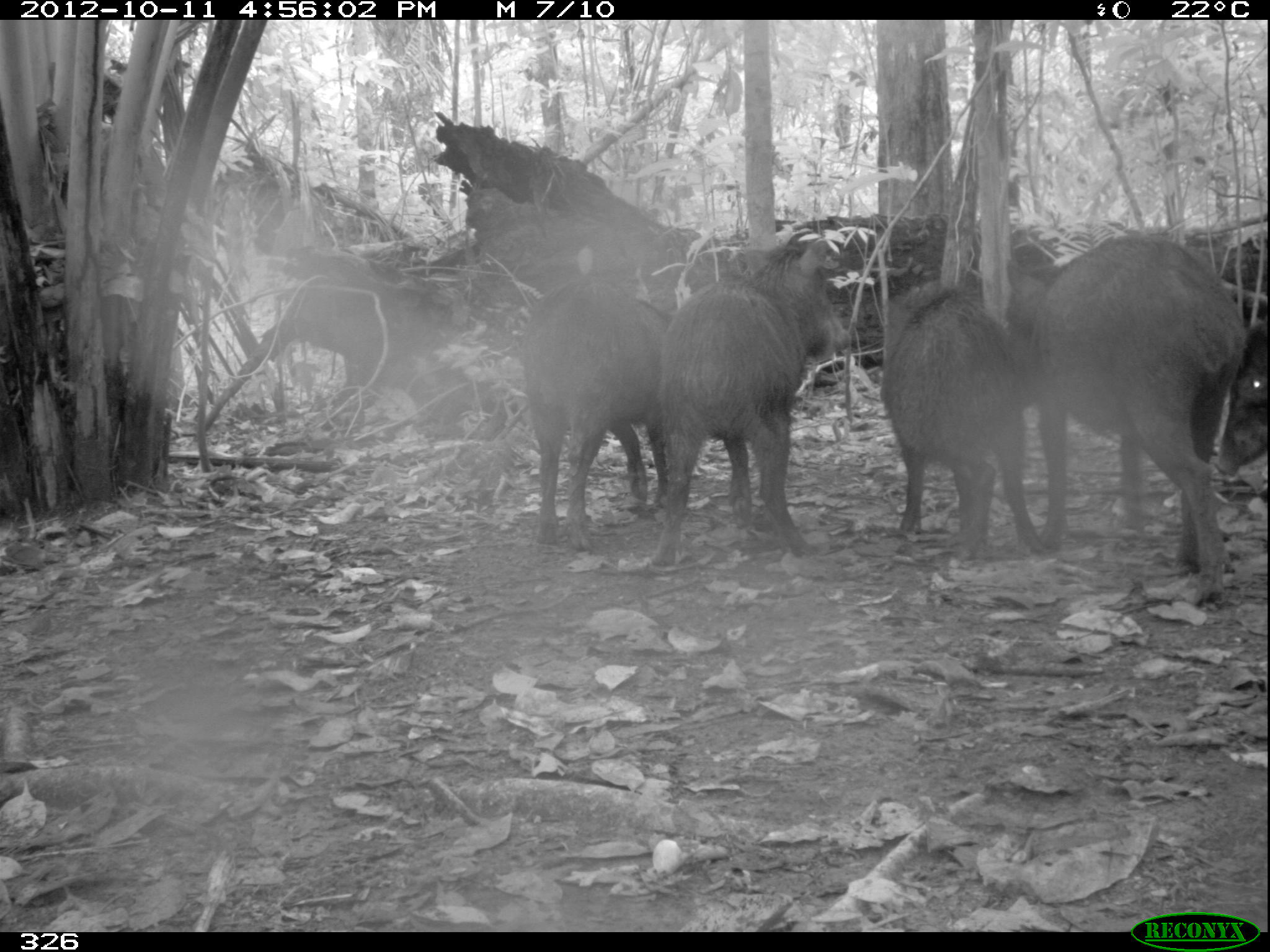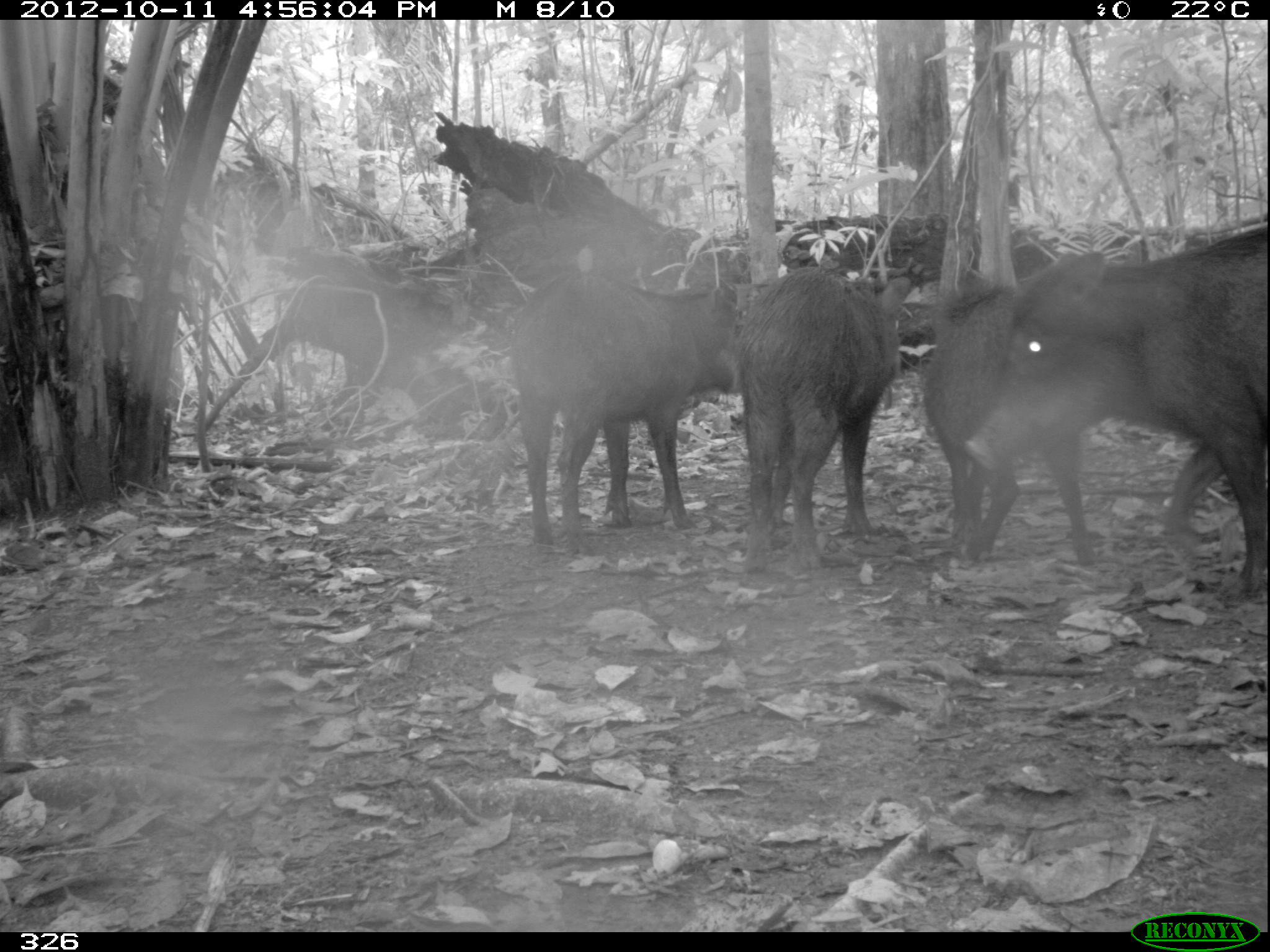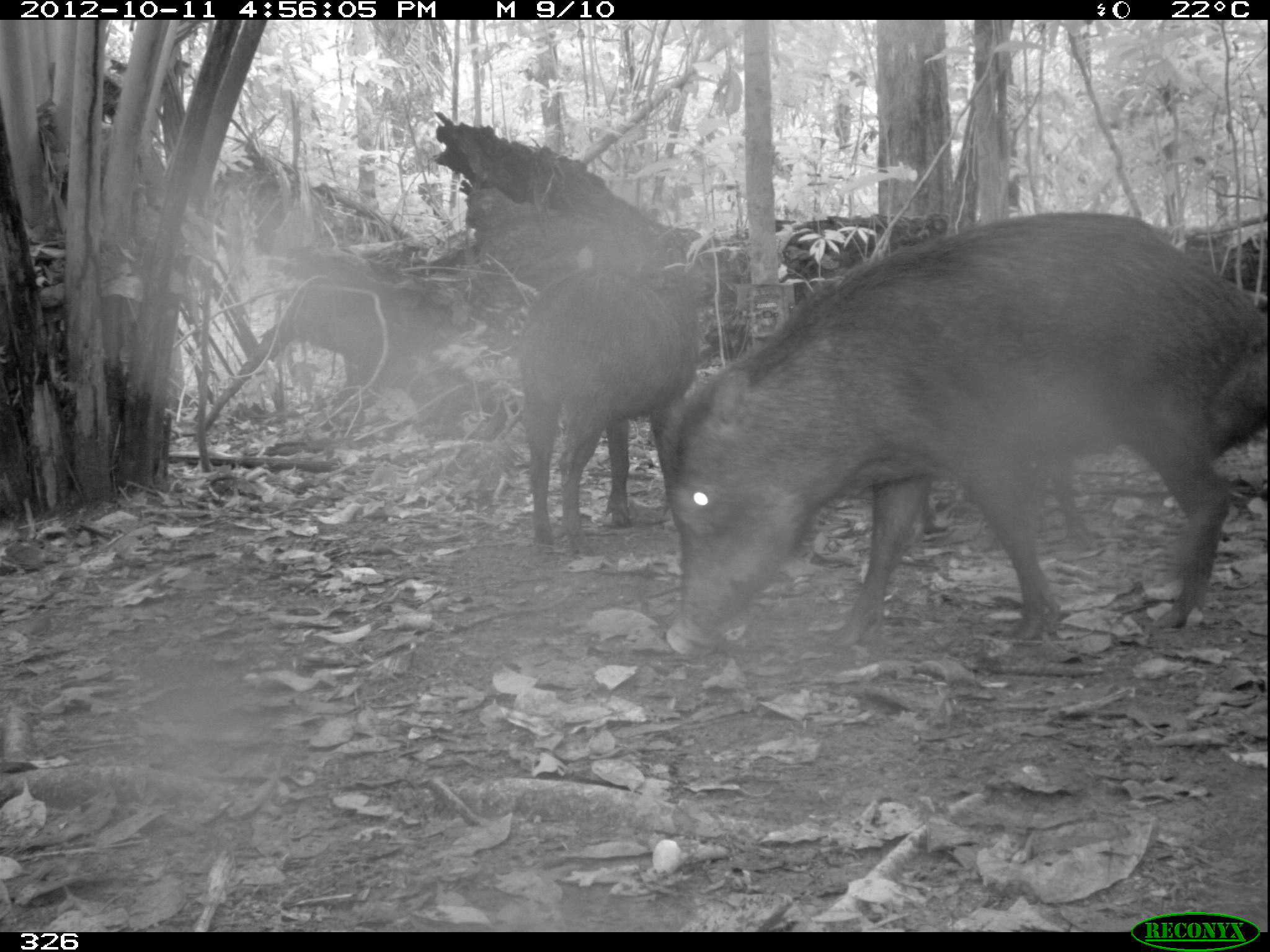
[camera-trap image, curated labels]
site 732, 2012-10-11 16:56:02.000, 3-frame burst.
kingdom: Animalia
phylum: Chordata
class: Mammalia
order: Artiodactyla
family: Tayassuidae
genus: Tayassu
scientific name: Tayassu pecari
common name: white-lipped peccary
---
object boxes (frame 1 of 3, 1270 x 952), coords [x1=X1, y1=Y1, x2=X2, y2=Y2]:
tayassu pecari: [x1=997, y1=235, x2=1249, y2=606]; [x1=645, y1=236, x2=854, y2=564]; [x1=878, y1=278, x2=1053, y2=562]; [x1=514, y1=274, x2=670, y2=551]; [x1=1214, y1=311, x2=1267, y2=476]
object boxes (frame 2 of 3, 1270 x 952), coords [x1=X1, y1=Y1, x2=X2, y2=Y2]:
tayassu pecari: [x1=962, y1=221, x2=1267, y2=602]; [x1=508, y1=271, x2=745, y2=556]; [x1=737, y1=266, x2=911, y2=576]; [x1=921, y1=267, x2=1099, y2=565]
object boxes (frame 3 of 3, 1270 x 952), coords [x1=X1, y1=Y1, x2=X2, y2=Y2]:
tayassu pecari: [x1=665, y1=211, x2=1269, y2=656]; [x1=513, y1=237, x2=700, y2=560]